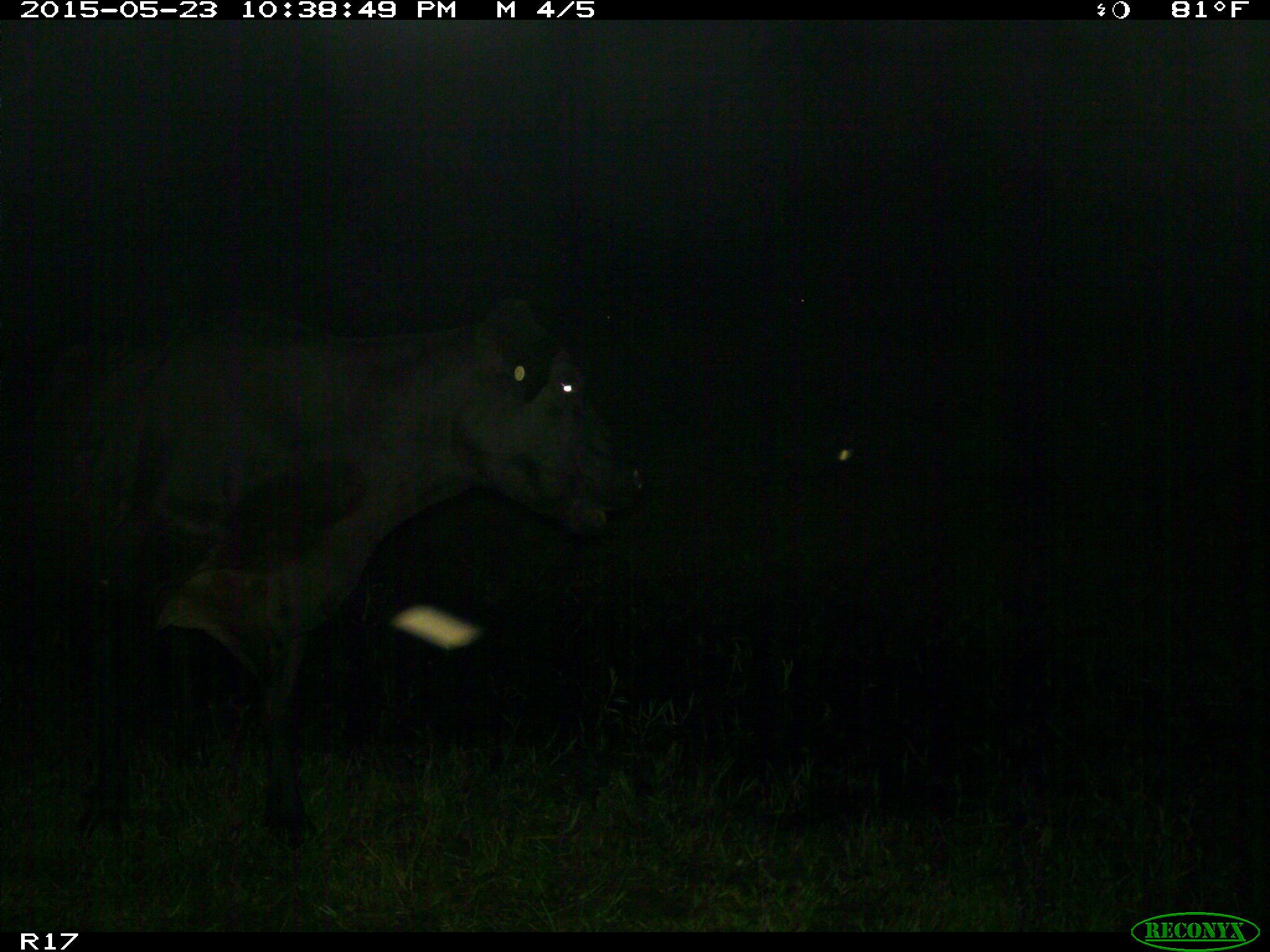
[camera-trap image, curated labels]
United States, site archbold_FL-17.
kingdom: Animalia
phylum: Chordata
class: Mammalia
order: Artiodactyla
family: Bovidae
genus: Bos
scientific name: Bos taurus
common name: domestic cow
Bos taurus (domestic cow).